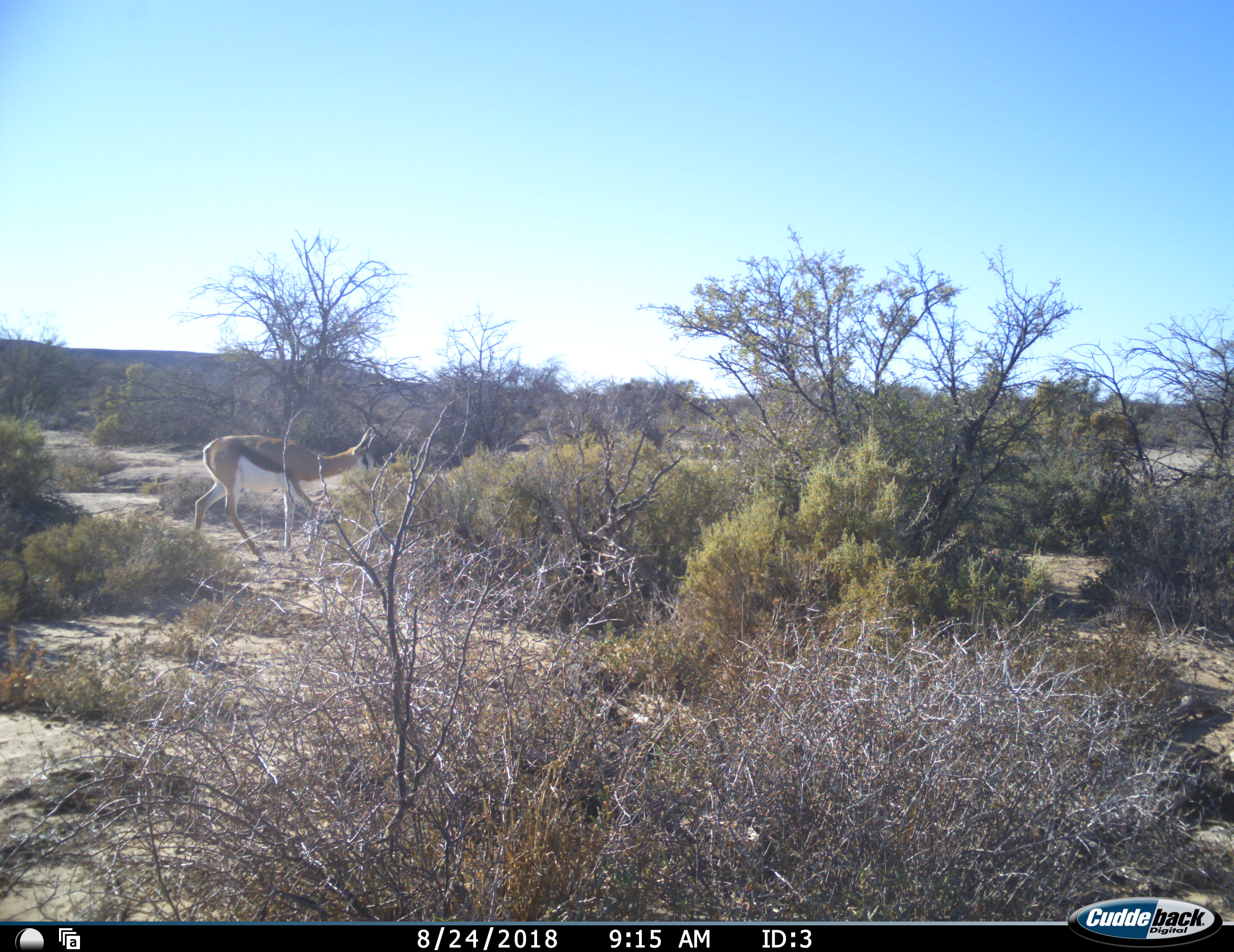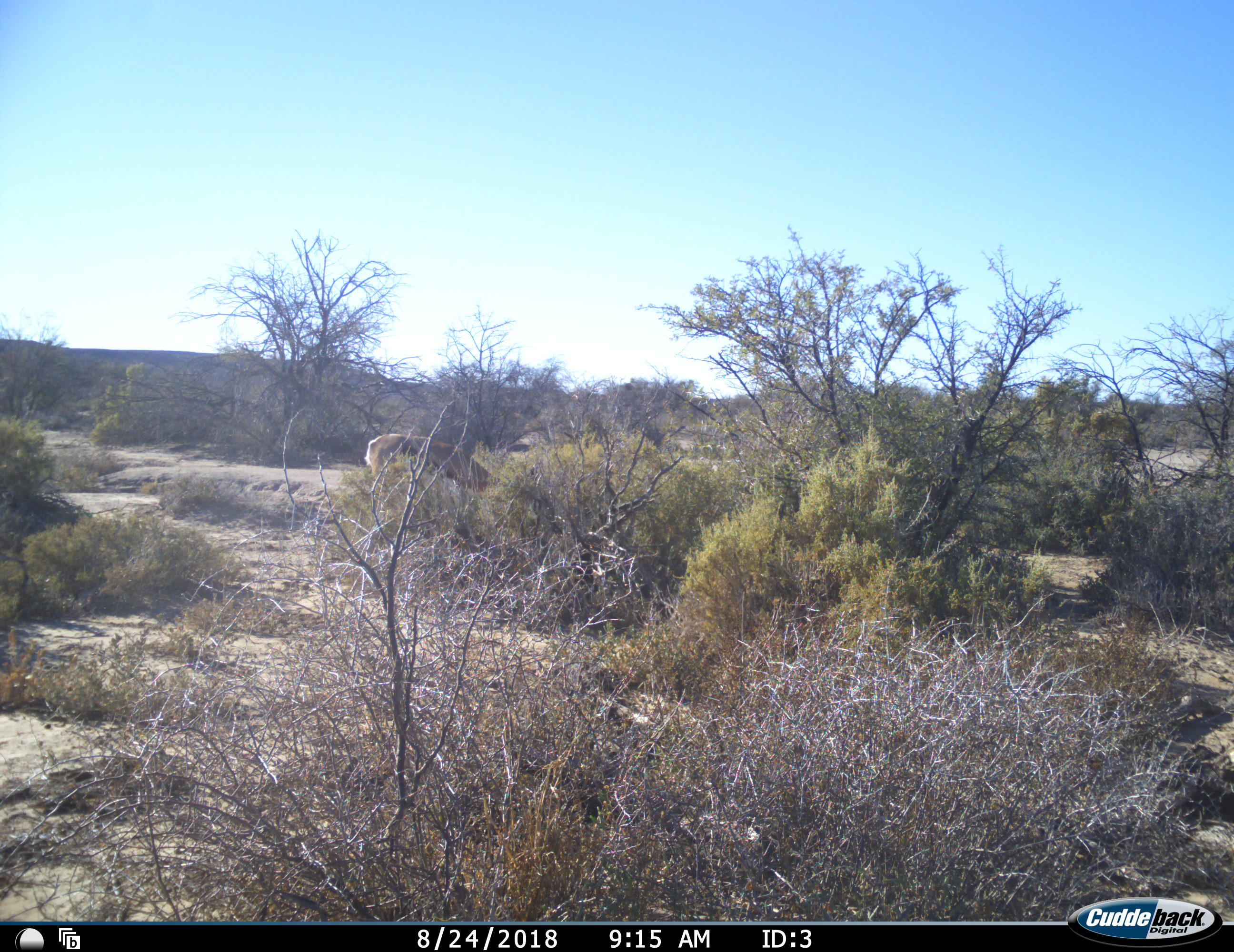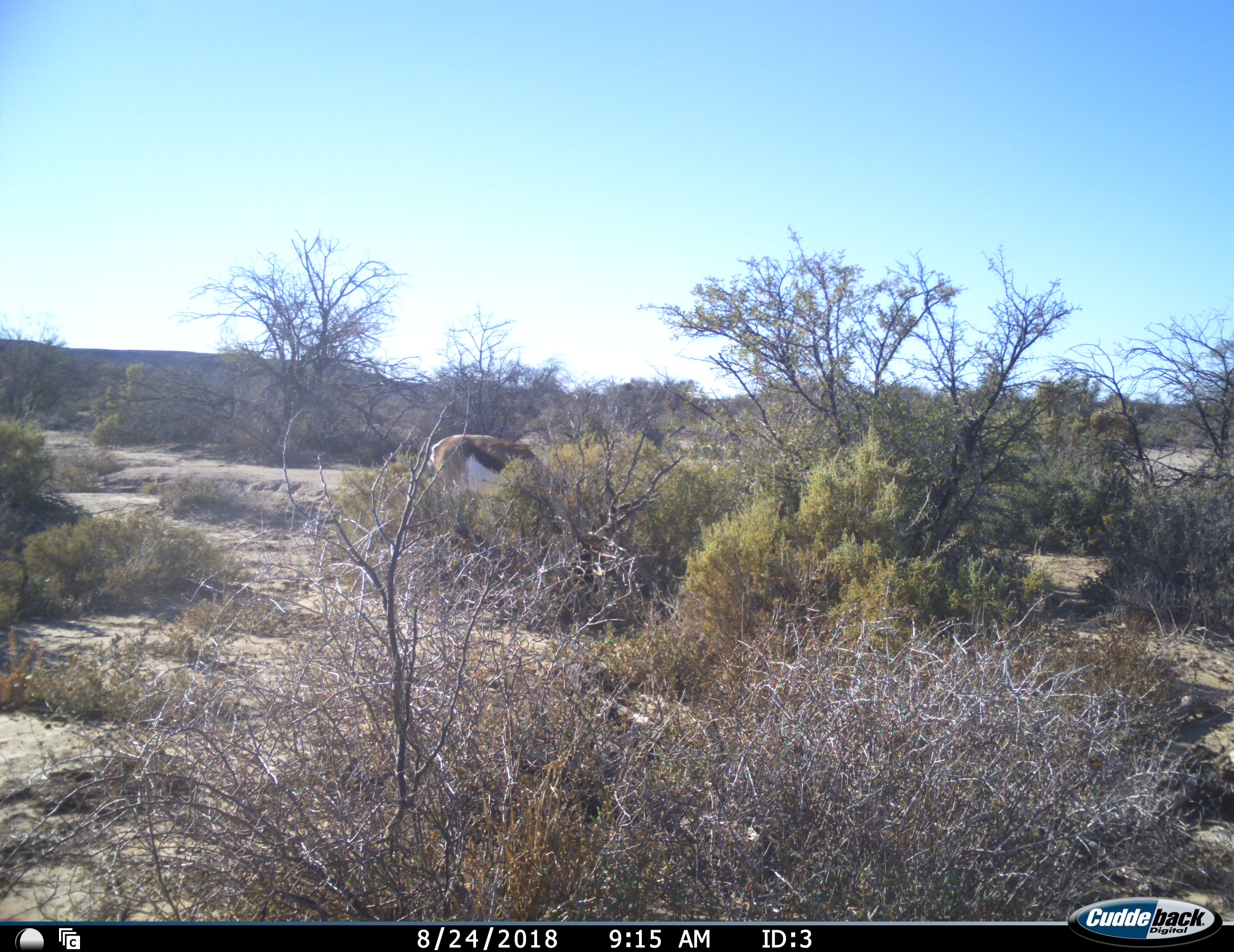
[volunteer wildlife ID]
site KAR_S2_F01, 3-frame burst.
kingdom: Animalia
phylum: Chordata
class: Mammalia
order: Artiodactyla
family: Bovidae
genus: Antidorcas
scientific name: Antidorcas marsupialis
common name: springbok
Springbok (Antidorcas marsupialis), count 1. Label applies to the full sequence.